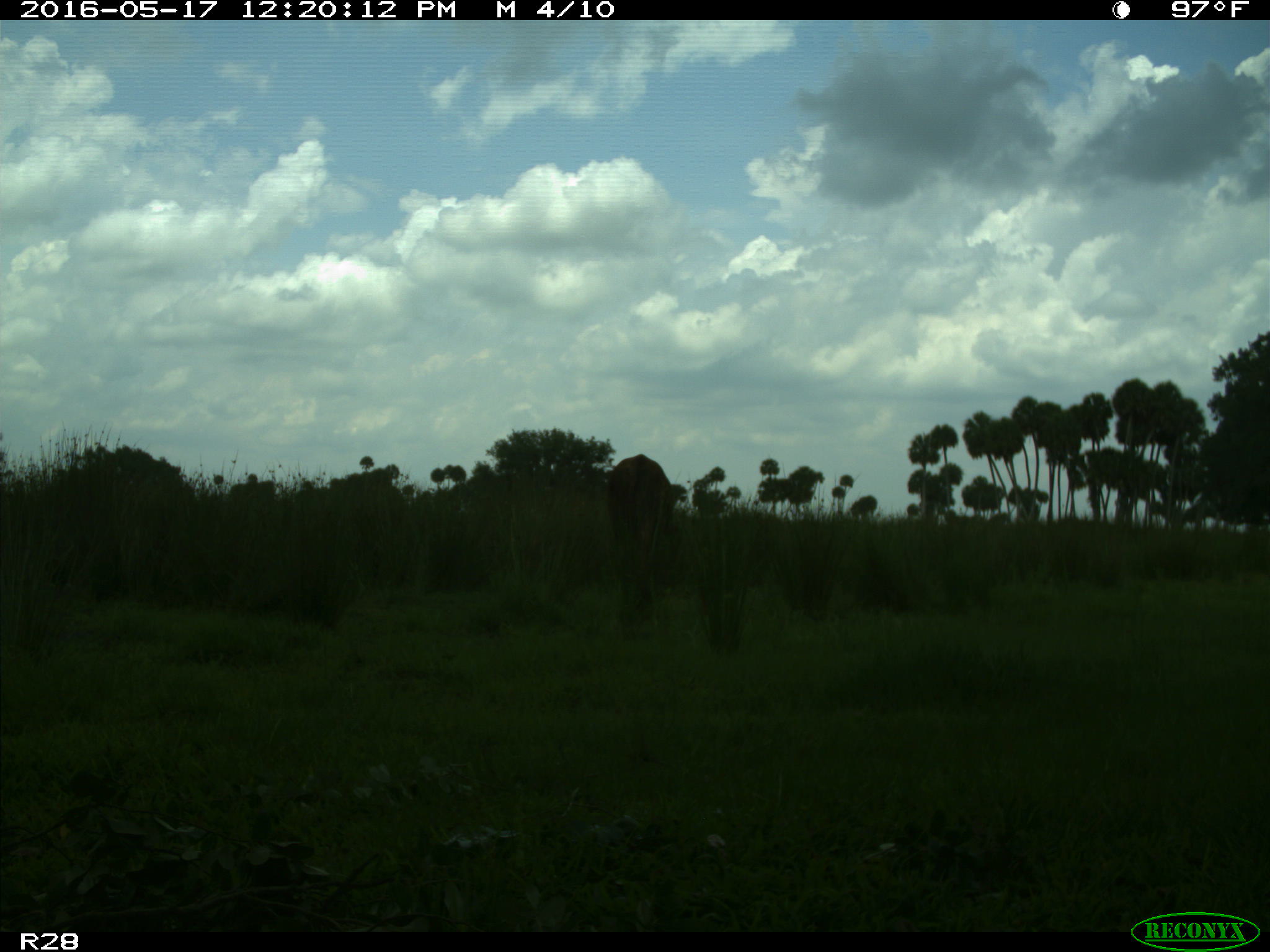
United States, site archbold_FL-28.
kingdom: Animalia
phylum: Chordata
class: Mammalia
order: Artiodactyla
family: Bovidae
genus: Bos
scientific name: Bos taurus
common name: domestic cow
Bos taurus (domestic cow).